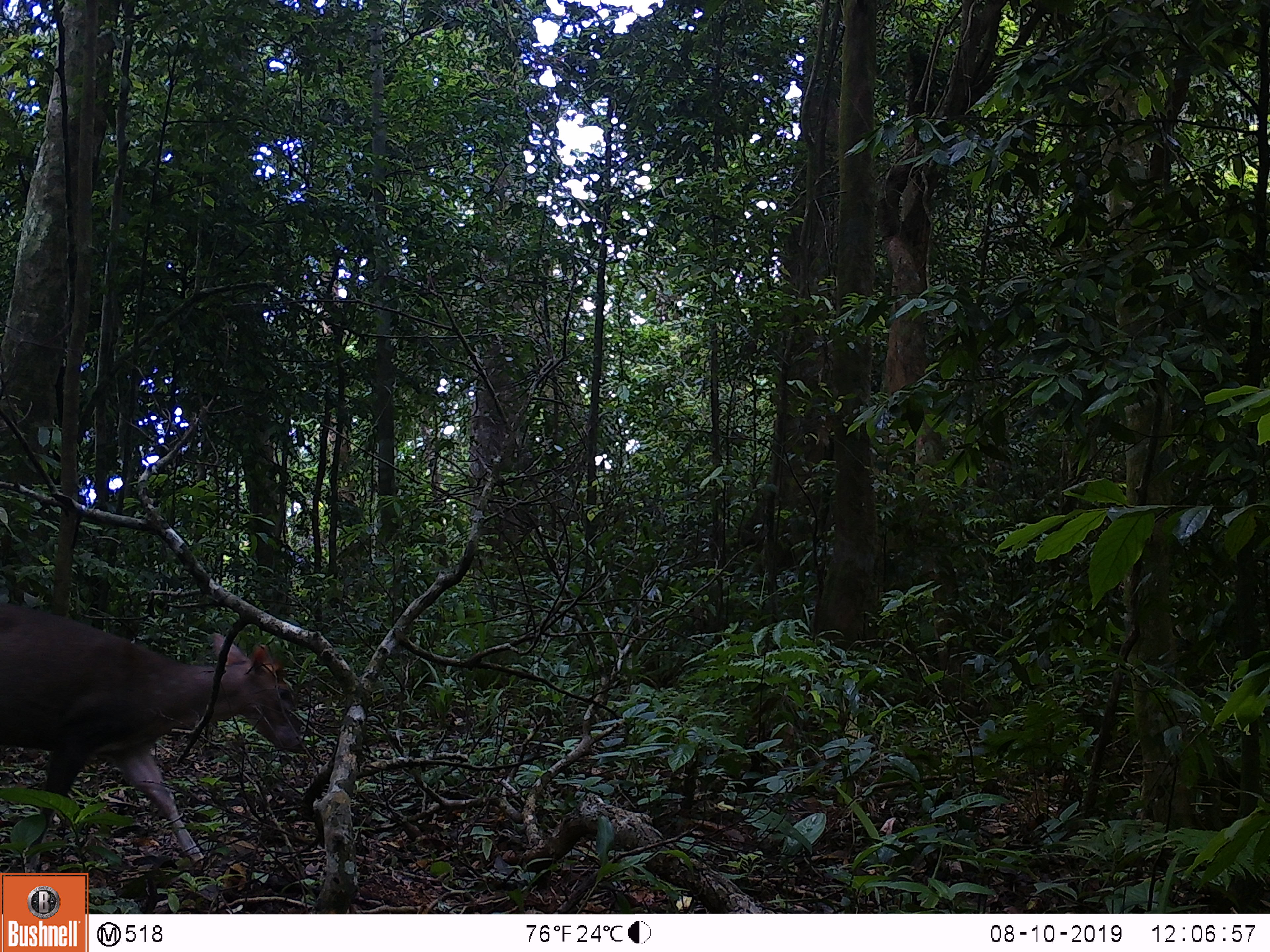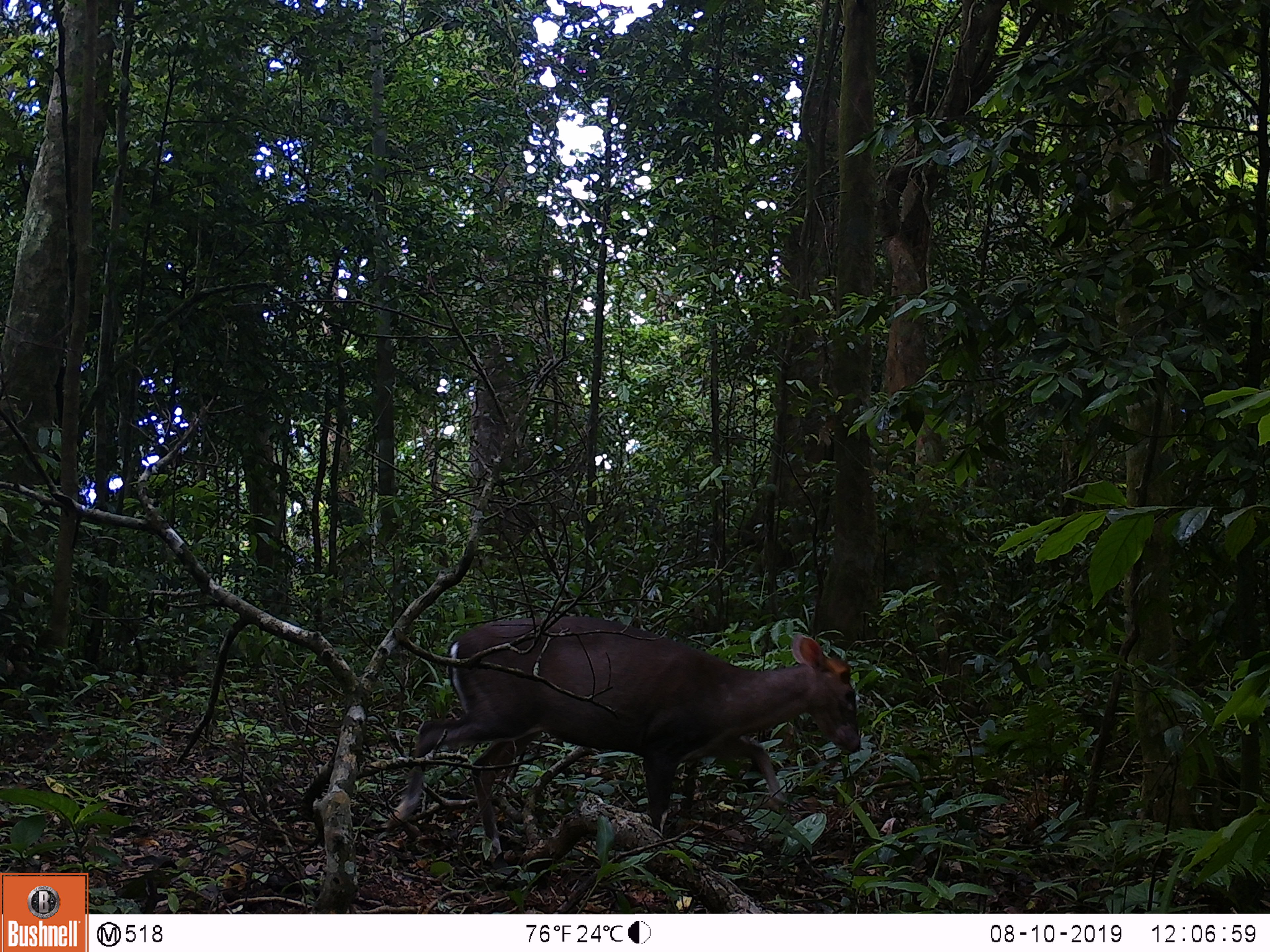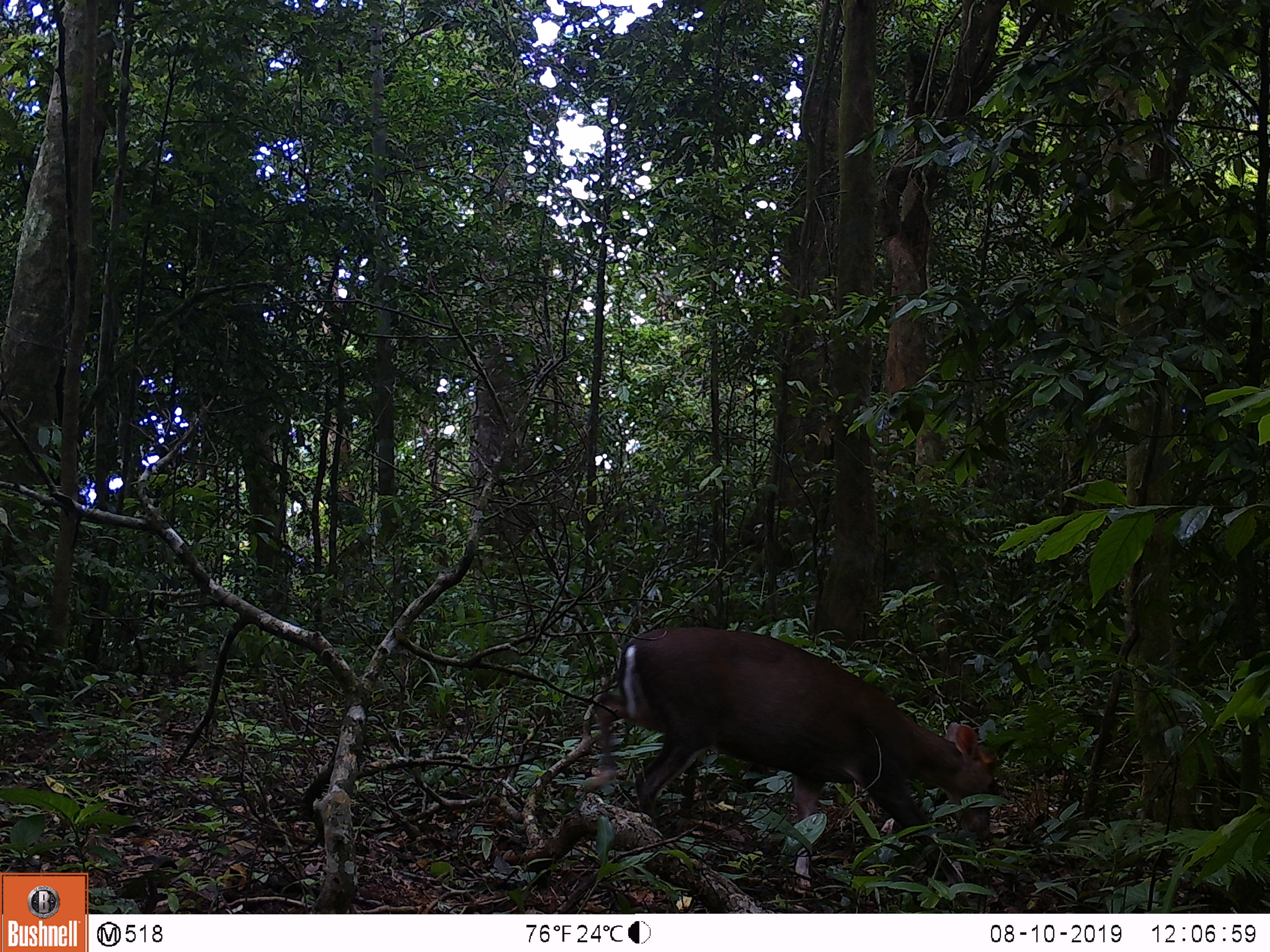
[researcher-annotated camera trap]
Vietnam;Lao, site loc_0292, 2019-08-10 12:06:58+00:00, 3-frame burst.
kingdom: Animalia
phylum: Chordata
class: Mammalia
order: Artiodactyla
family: Cervidae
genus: Muntiacus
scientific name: Muntiacus rooseveltorum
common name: roosevelt's muntjac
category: roosevelts muntjac group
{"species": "roosevelts muntjac group (roosevelt's muntjac) (Muntiacus rooseveltorum)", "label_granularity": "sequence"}